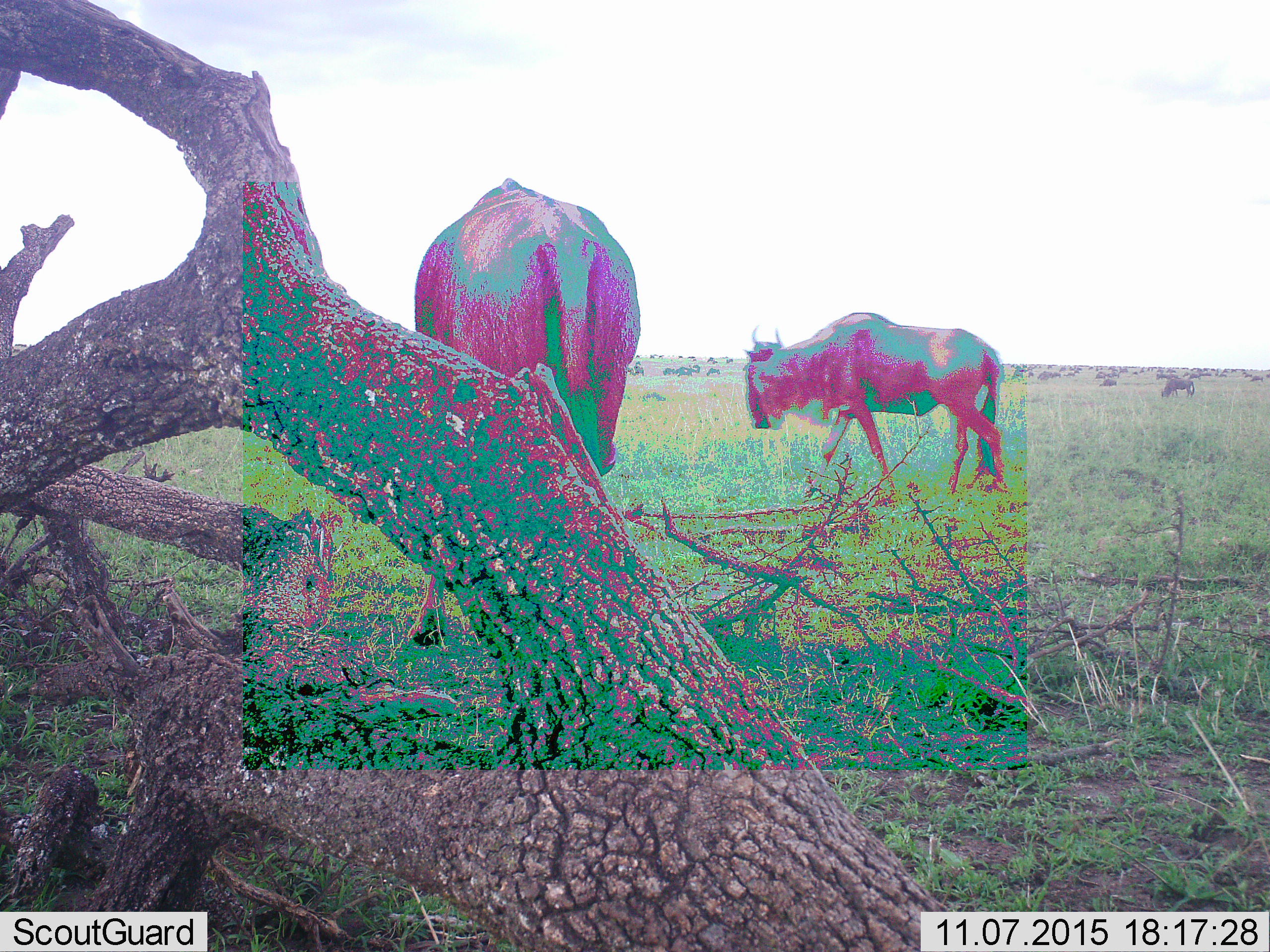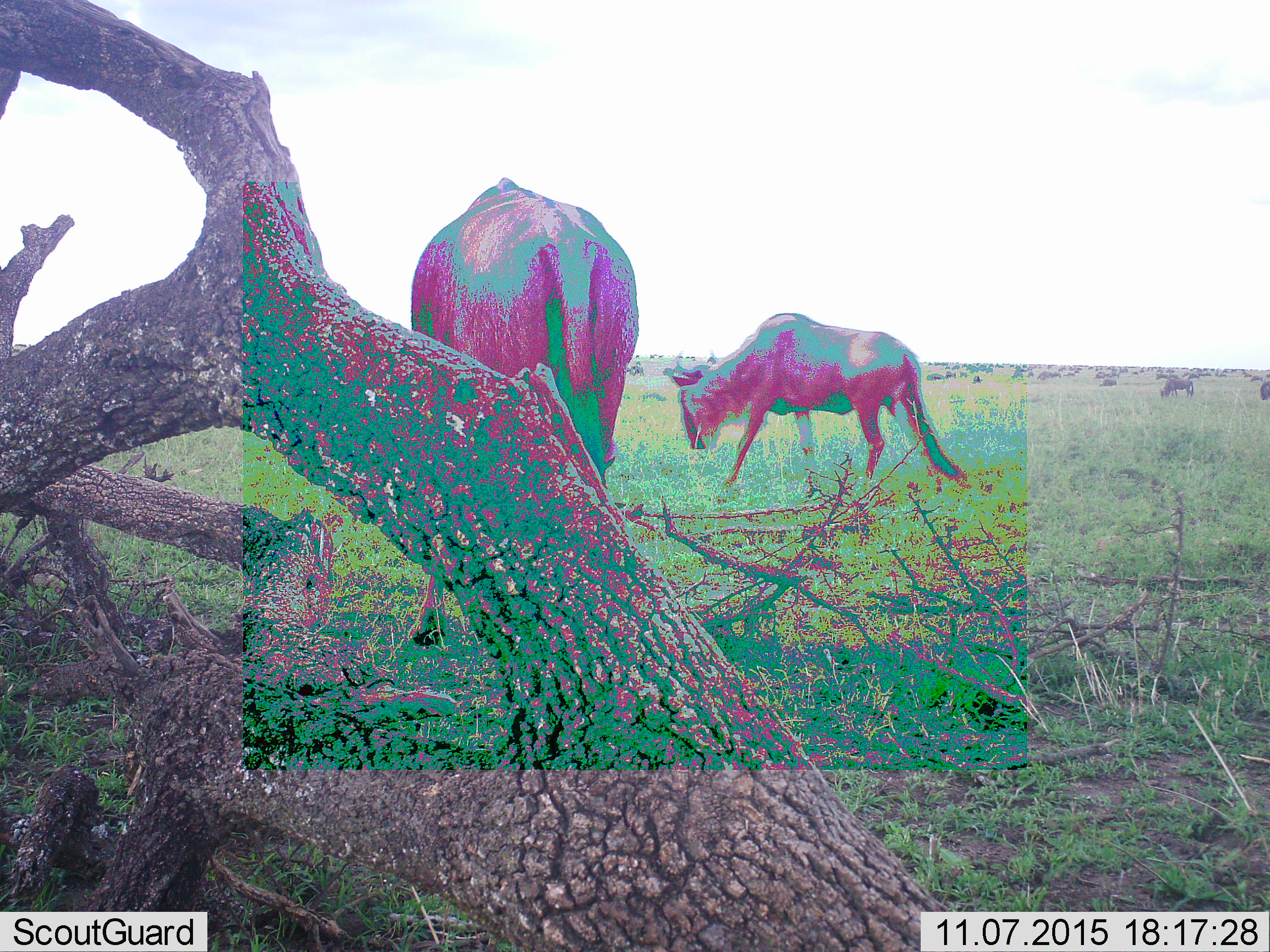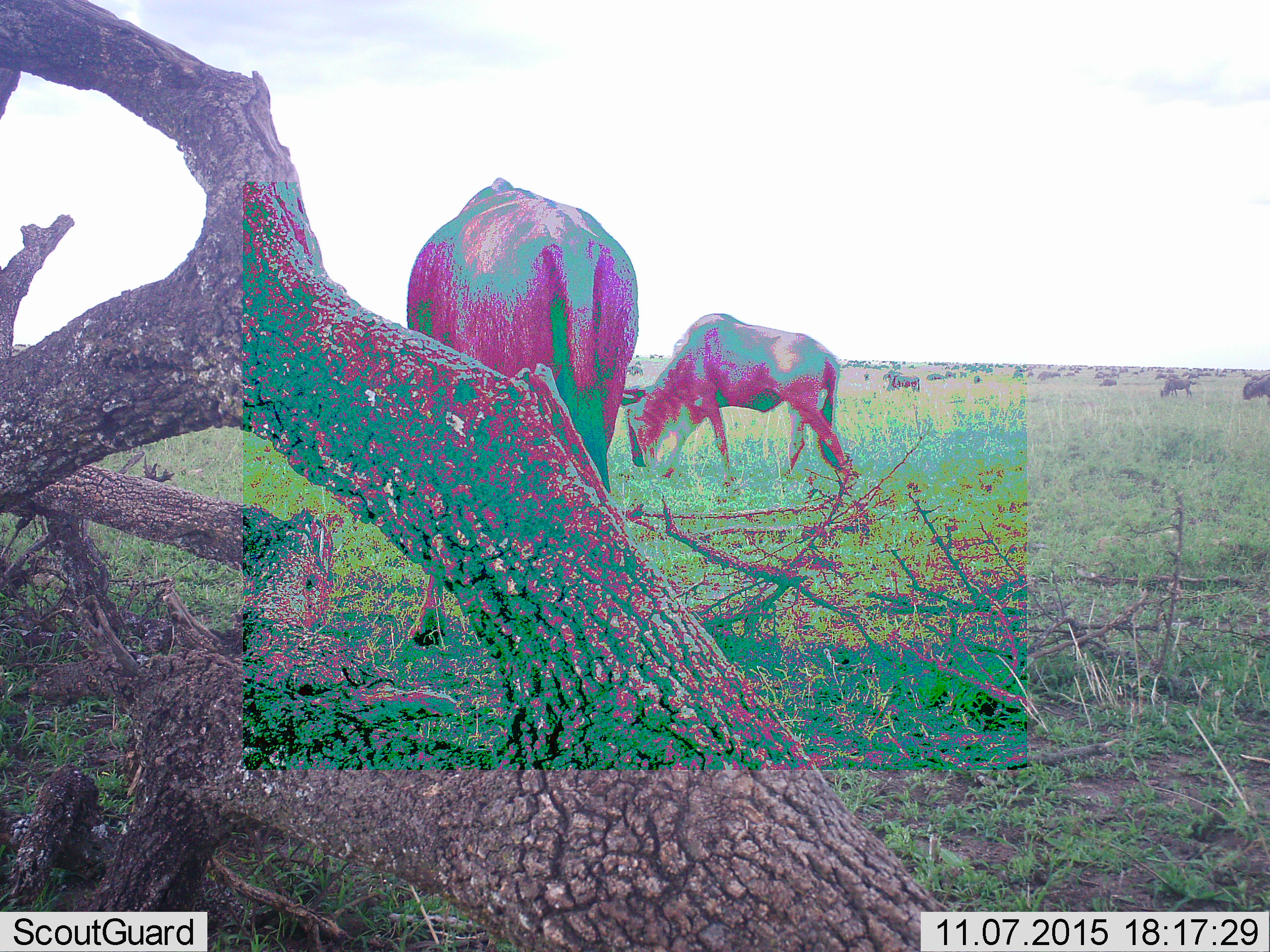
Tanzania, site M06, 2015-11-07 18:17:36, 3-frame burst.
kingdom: Animalia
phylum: Chordata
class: Mammalia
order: Artiodactyla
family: Bovidae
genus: Connochaetes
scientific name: Connochaetes taurinus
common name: blue wildebeest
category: wildebeest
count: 51+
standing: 56%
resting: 11%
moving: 89%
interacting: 0%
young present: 0%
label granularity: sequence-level